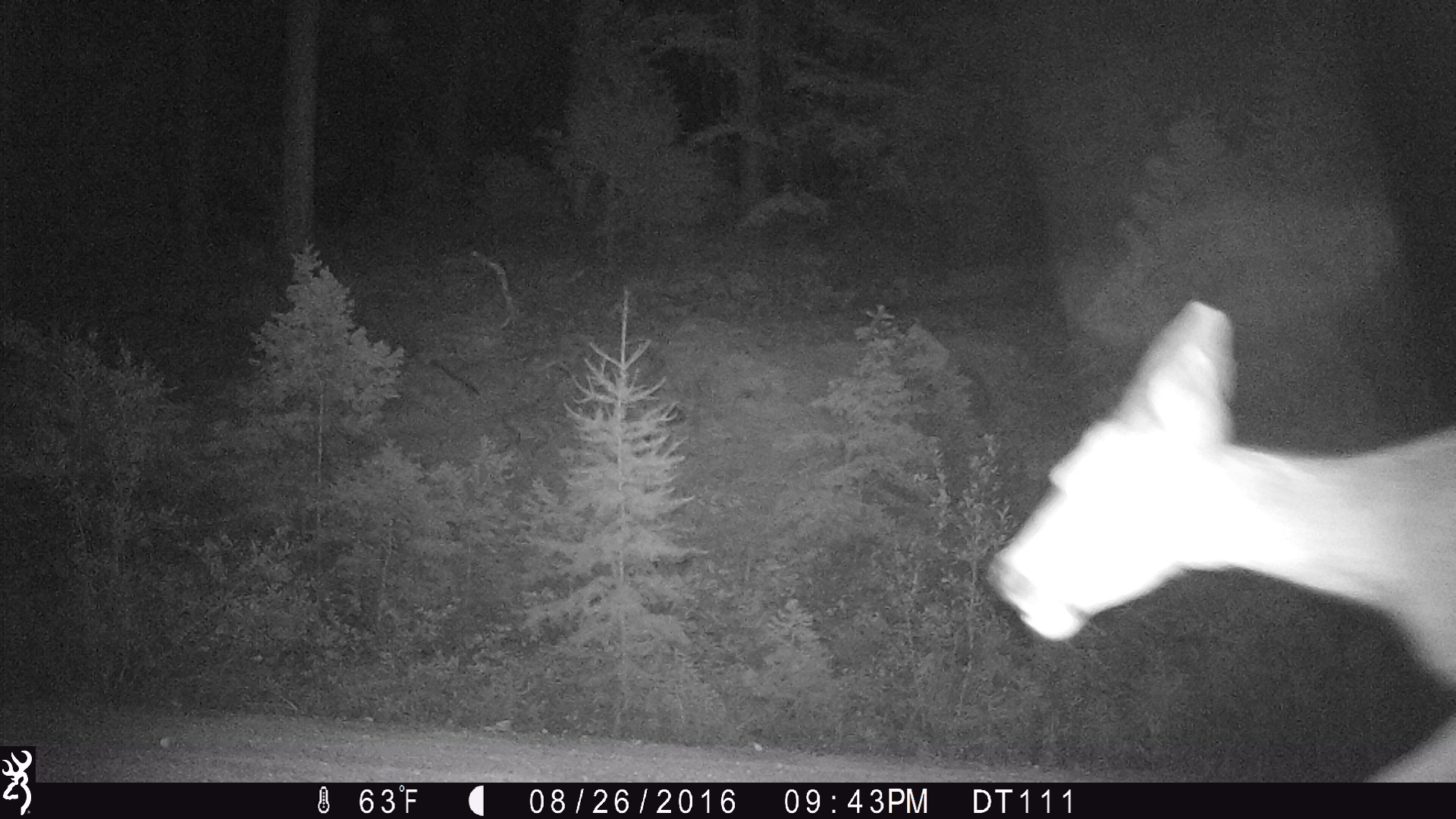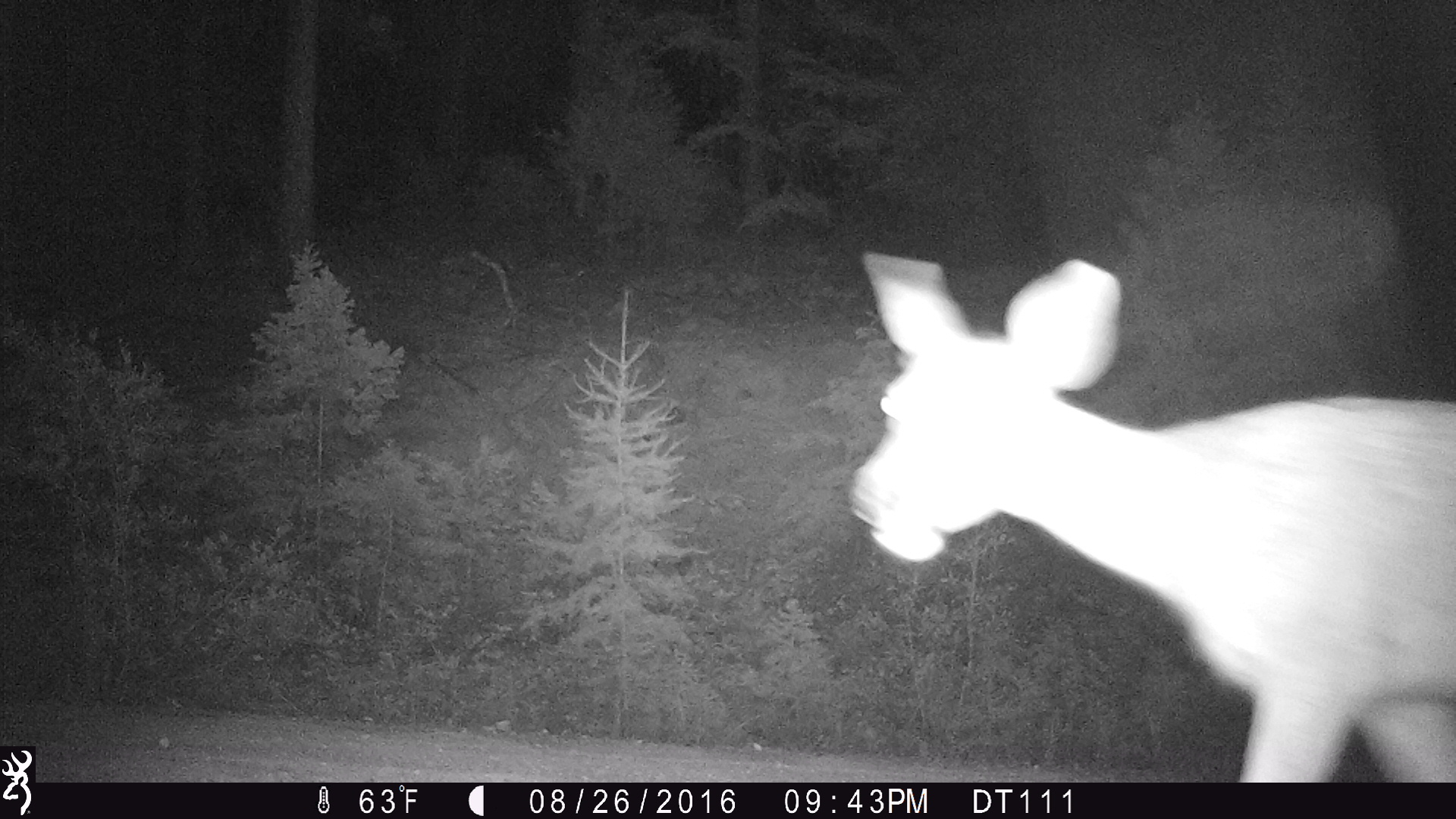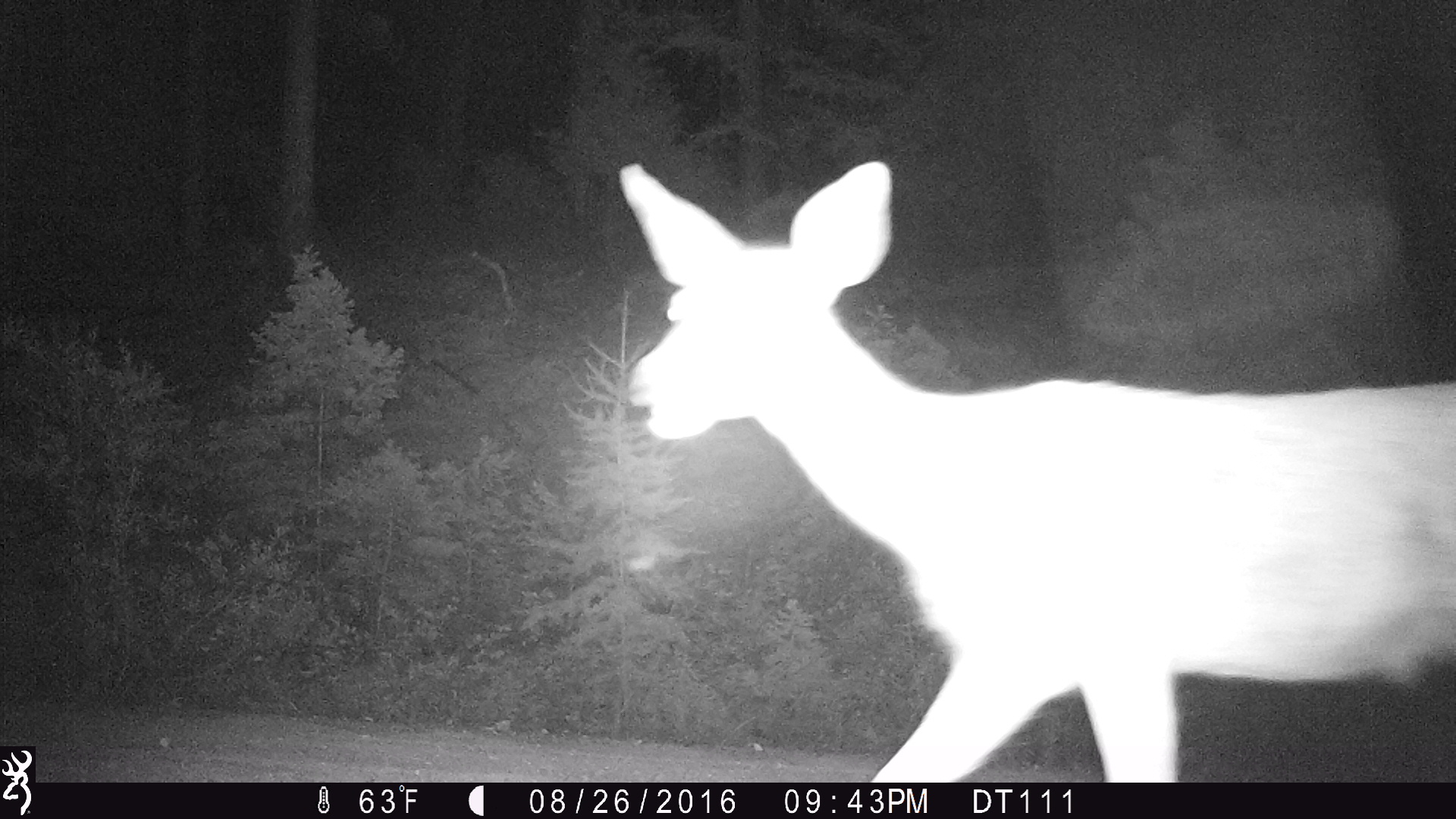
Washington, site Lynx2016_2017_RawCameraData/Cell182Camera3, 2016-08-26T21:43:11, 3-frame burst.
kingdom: Animalia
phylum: Chordata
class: Mammalia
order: Artiodactyla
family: Cervidae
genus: Odocoileus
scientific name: Odocoileus hemionus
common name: mule deer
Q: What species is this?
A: Odocoileus hemionus (mule deer).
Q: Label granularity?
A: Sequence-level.